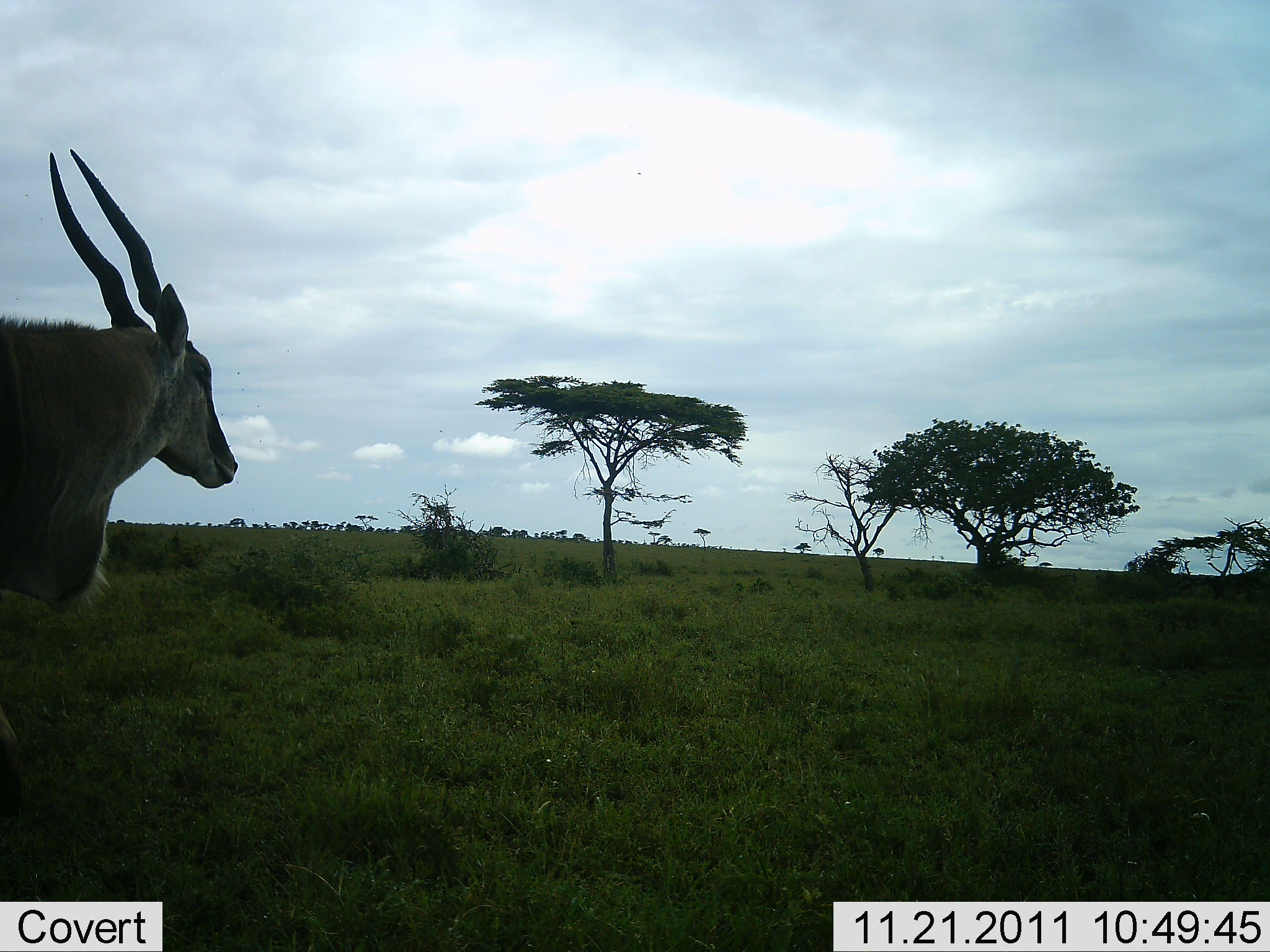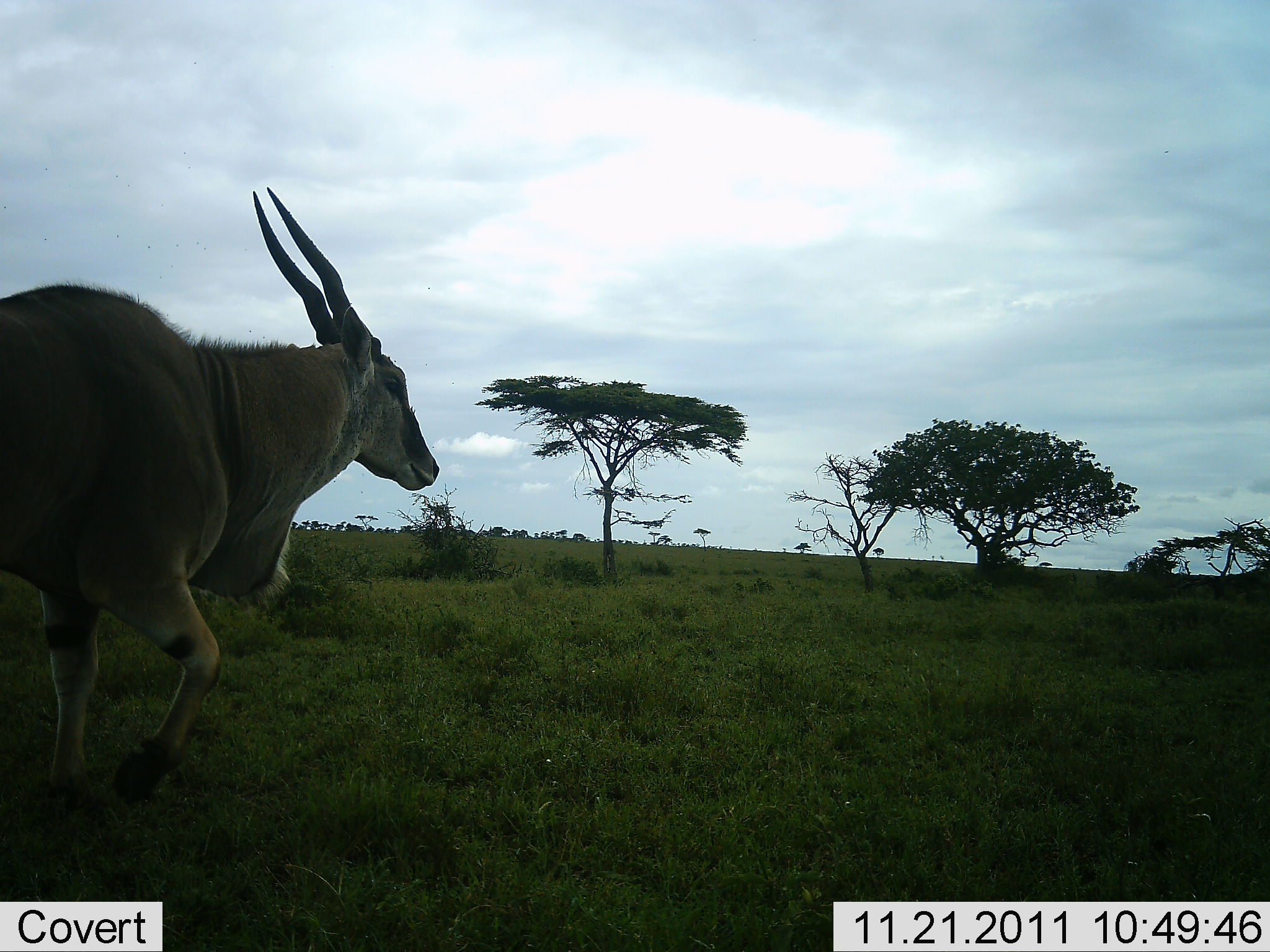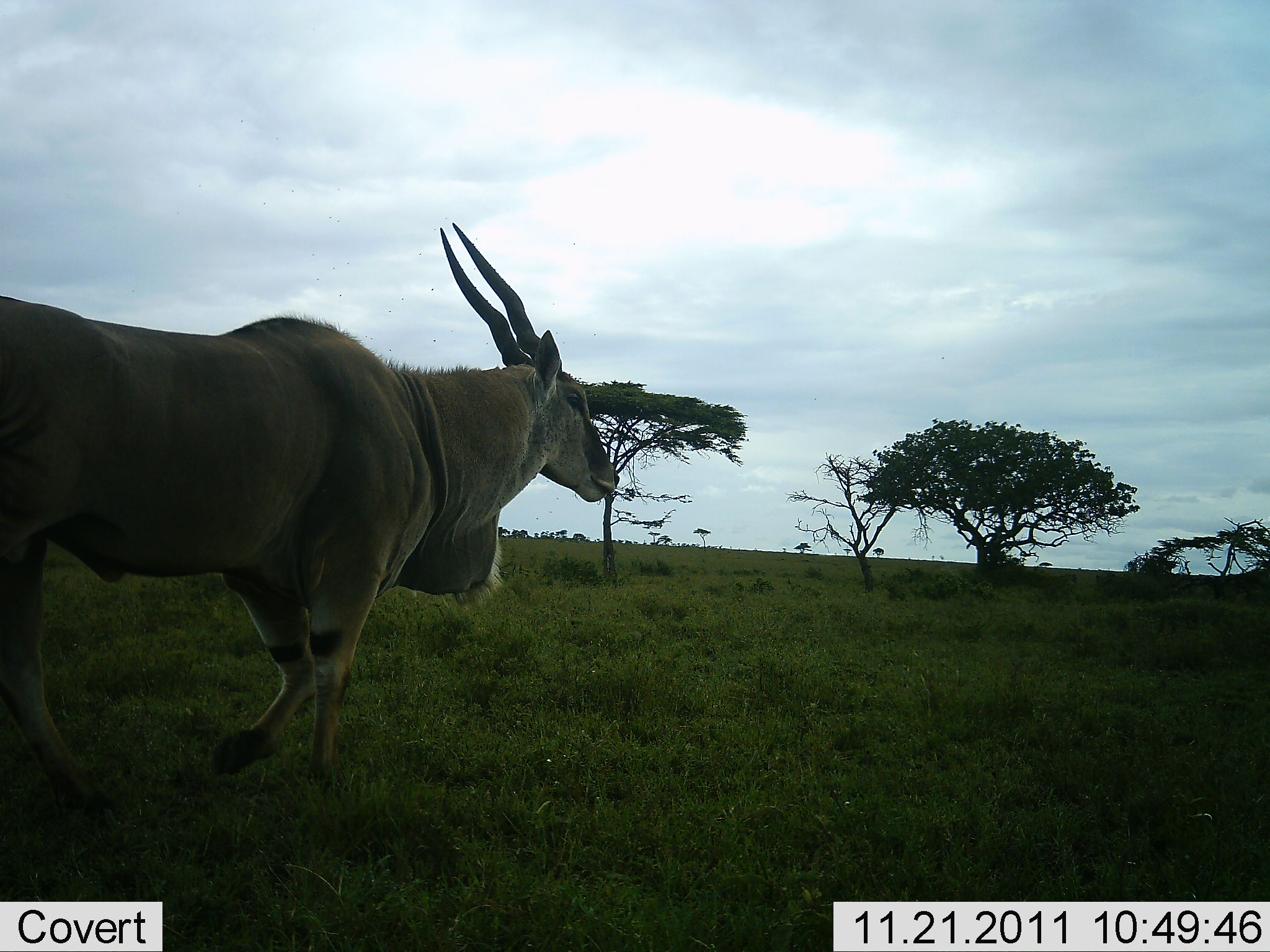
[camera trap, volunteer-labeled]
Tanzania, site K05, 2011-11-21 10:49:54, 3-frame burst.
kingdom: Animalia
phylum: Chordata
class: Mammalia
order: Artiodactyla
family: Bovidae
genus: Tragelaphus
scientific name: Tragelaphus oryx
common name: eland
Eland (Tragelaphus oryx), count 1. Behavior (volunteer vote fractions): standing 13%, resting 0%, moving 87%, interacting 0%. Young present (vote fraction): 0%. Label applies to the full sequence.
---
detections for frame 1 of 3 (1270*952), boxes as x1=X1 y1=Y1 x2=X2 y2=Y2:
animal: x1=0 y1=149 x2=239 y2=611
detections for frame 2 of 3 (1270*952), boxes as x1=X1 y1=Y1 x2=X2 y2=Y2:
animal: x1=0 y1=182 x2=440 y2=797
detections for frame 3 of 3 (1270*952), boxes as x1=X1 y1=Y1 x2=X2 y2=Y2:
animal: x1=0 y1=223 x2=619 y2=826